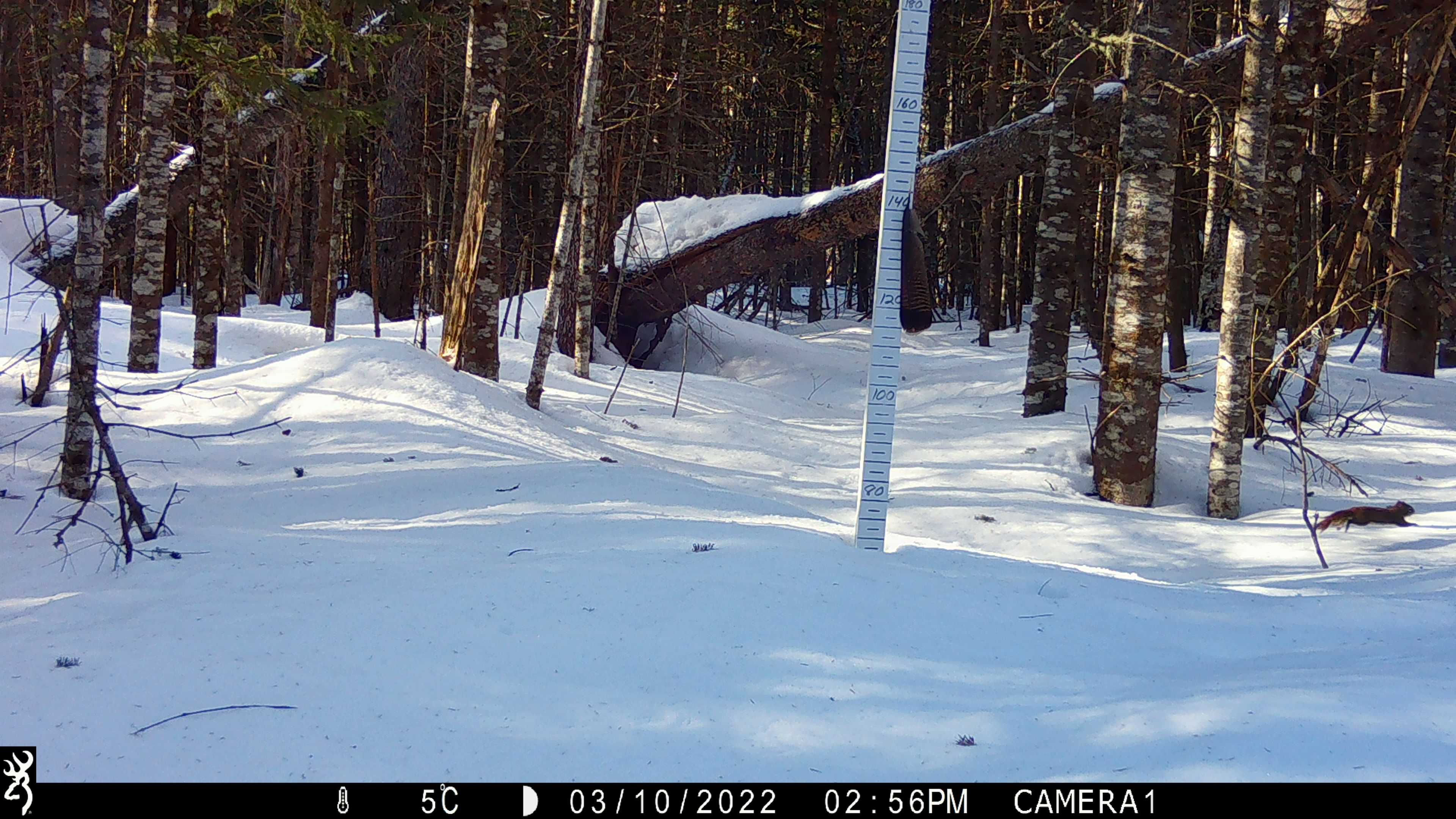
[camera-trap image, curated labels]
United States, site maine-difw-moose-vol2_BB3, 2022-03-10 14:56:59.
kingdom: Animalia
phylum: Chordata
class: Mammalia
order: Rodentia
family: Sciuridae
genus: Tamiasciurus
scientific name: Tamiasciurus hudsonicus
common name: red squirrel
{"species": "red squirrel (Tamiasciurus hudsonicus)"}